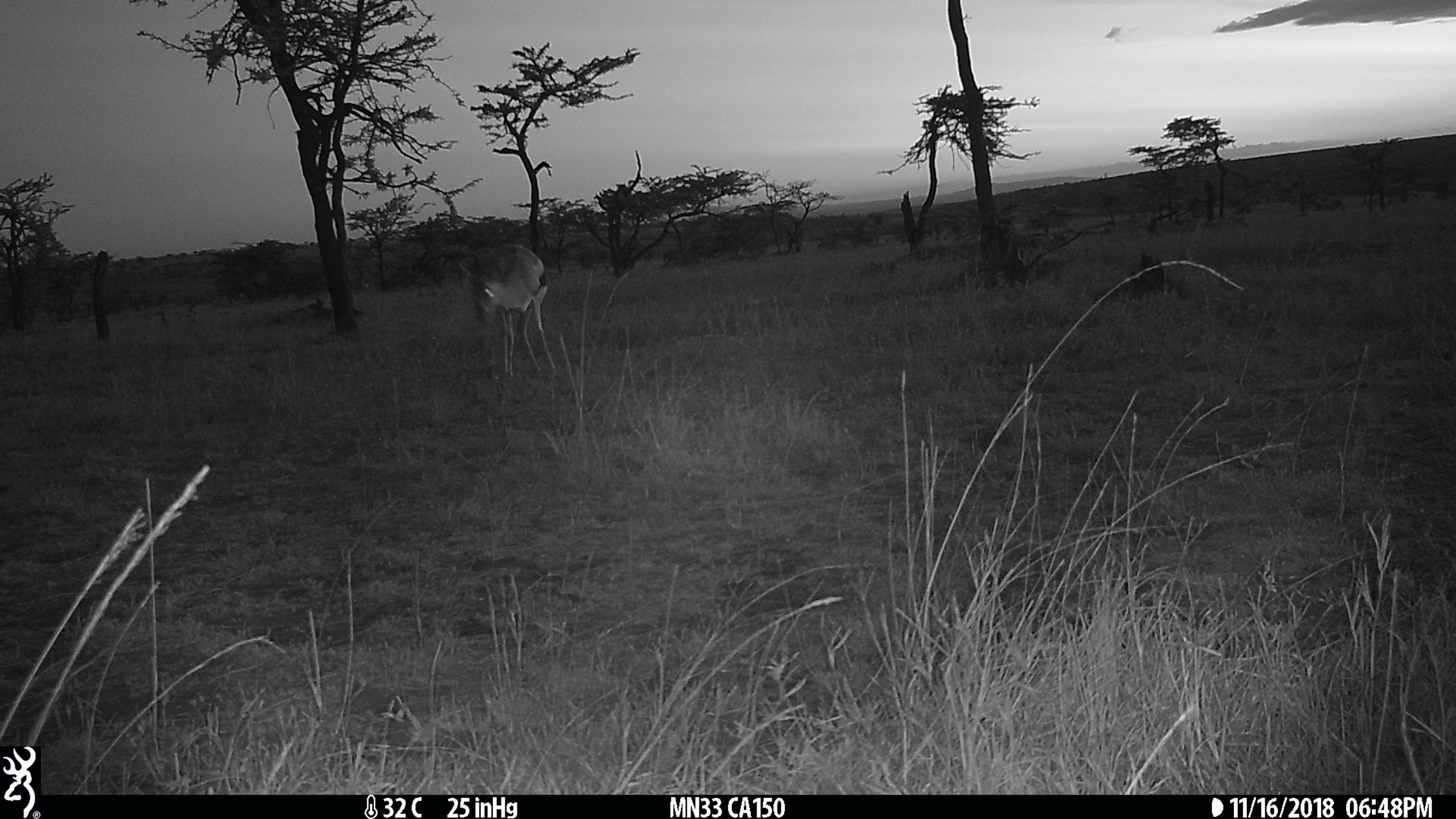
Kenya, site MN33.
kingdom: Animalia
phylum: Chordata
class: Mammalia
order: Artiodactyla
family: Bovidae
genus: Eudorcas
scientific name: Eudorcas thomsonii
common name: thomon's gazelle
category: gazelle thomsons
Gazelle thomsons (thomon's gazelle) (Eudorcas thomsonii).